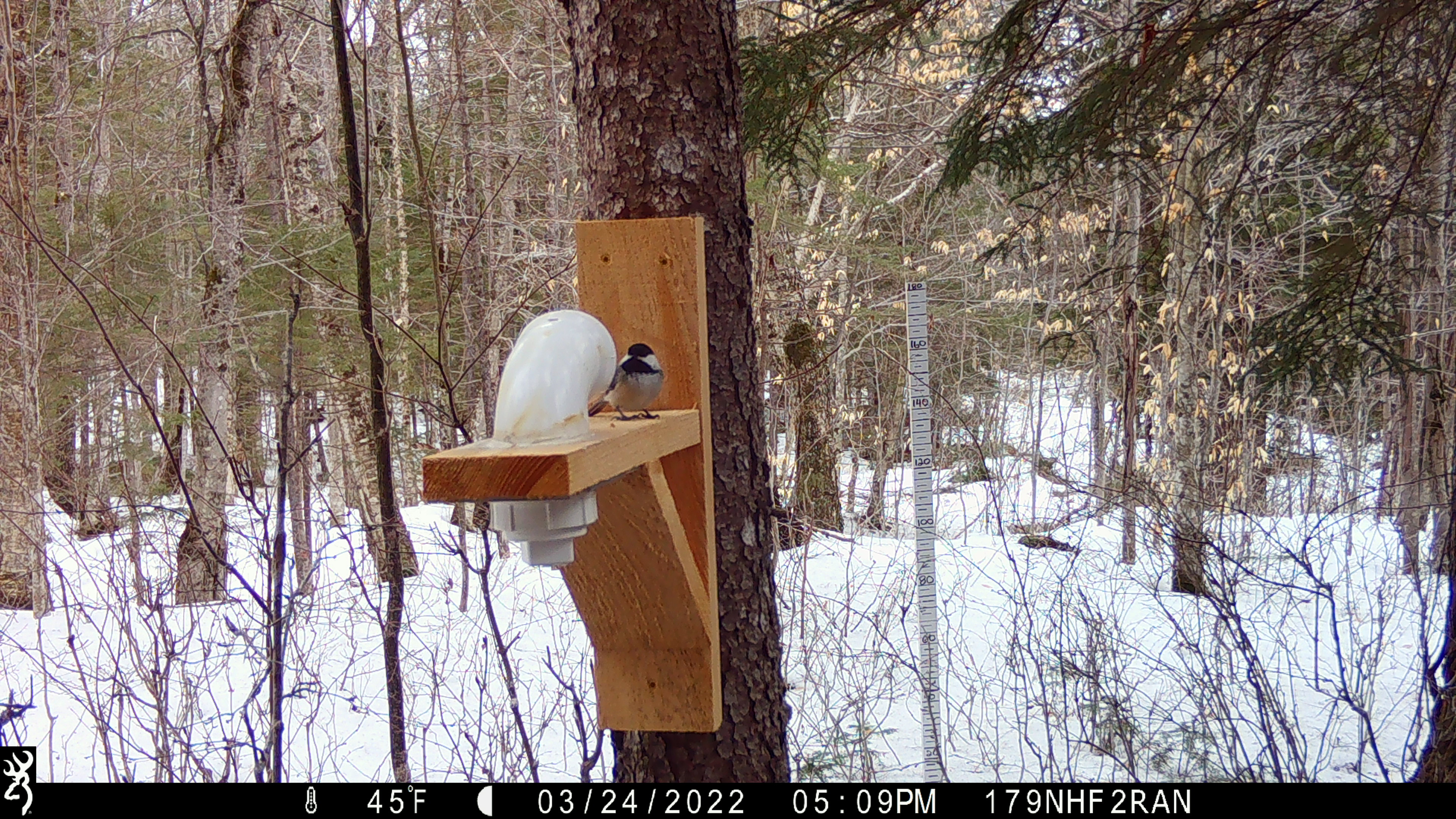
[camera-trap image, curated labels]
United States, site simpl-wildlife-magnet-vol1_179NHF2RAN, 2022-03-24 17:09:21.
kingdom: Animalia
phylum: Chordata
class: Aves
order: Passeriformes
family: Paridae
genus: Poecile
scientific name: Poecile atricapillus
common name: black-capped chickadee